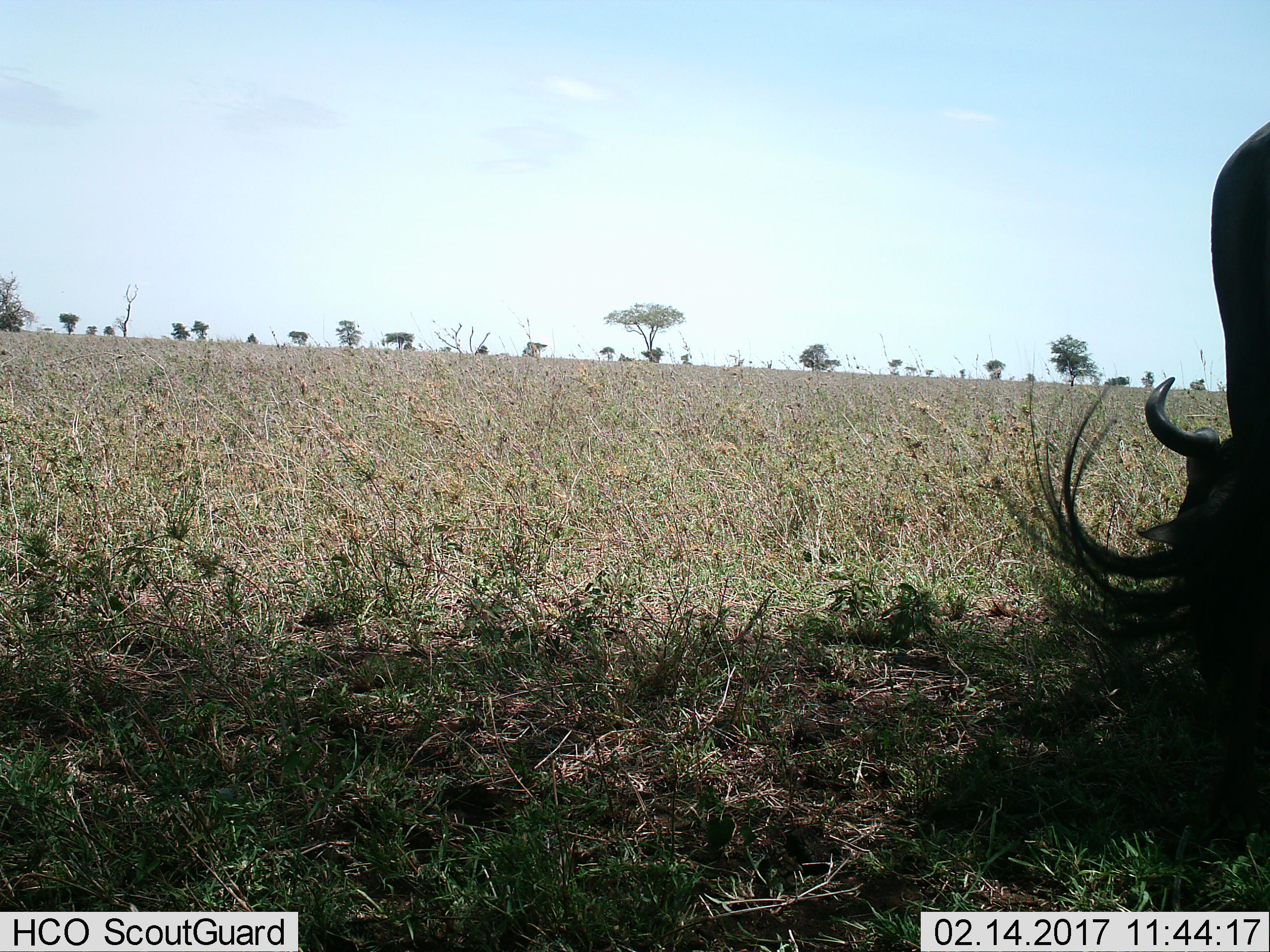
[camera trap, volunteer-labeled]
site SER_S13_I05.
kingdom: Animalia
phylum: Chordata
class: Mammalia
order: Artiodactyla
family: Bovidae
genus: Connochaetes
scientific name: Connochaetes taurinus taurinus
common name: blue wildebeest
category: wildebeestblue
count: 1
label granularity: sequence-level